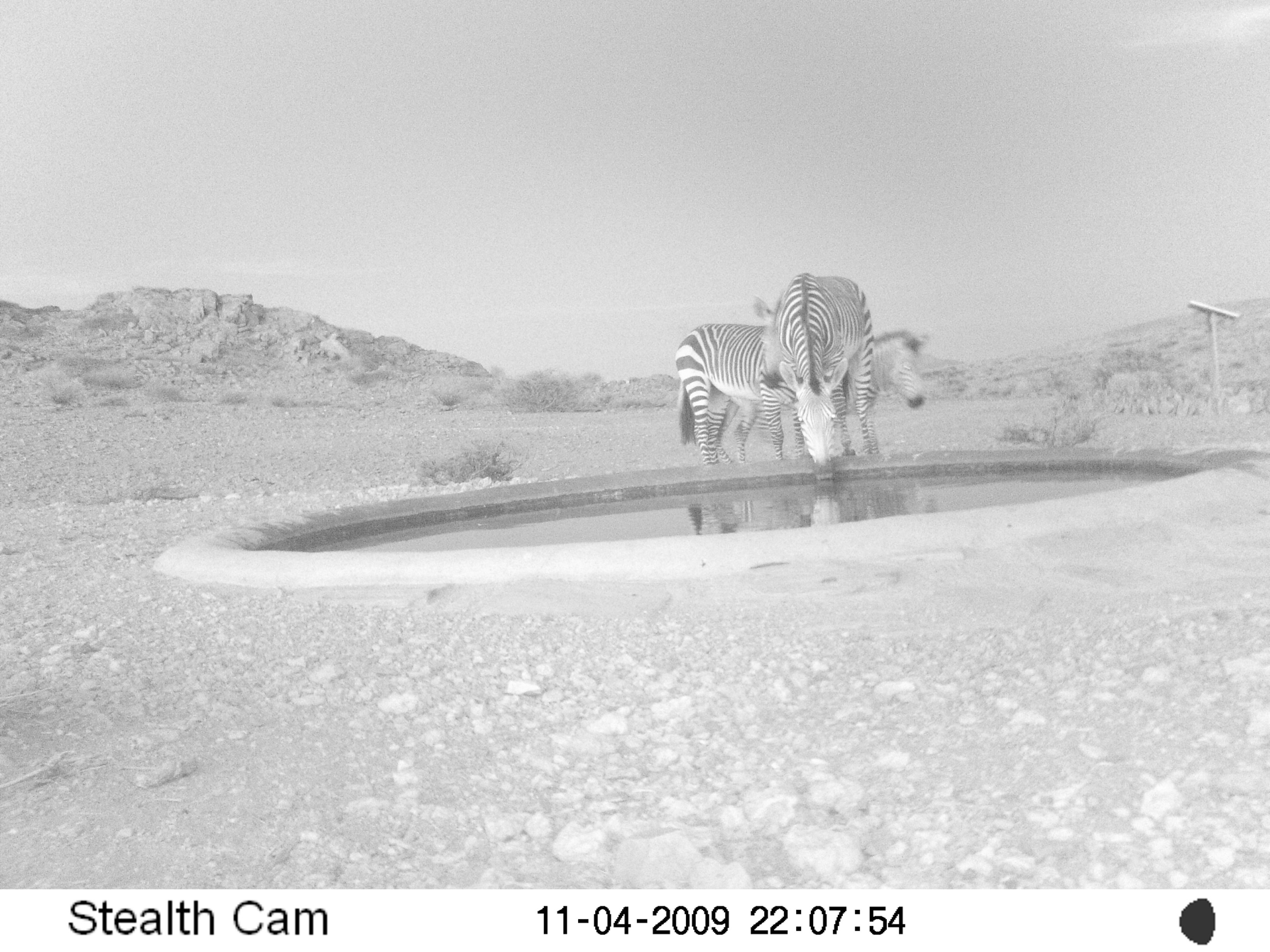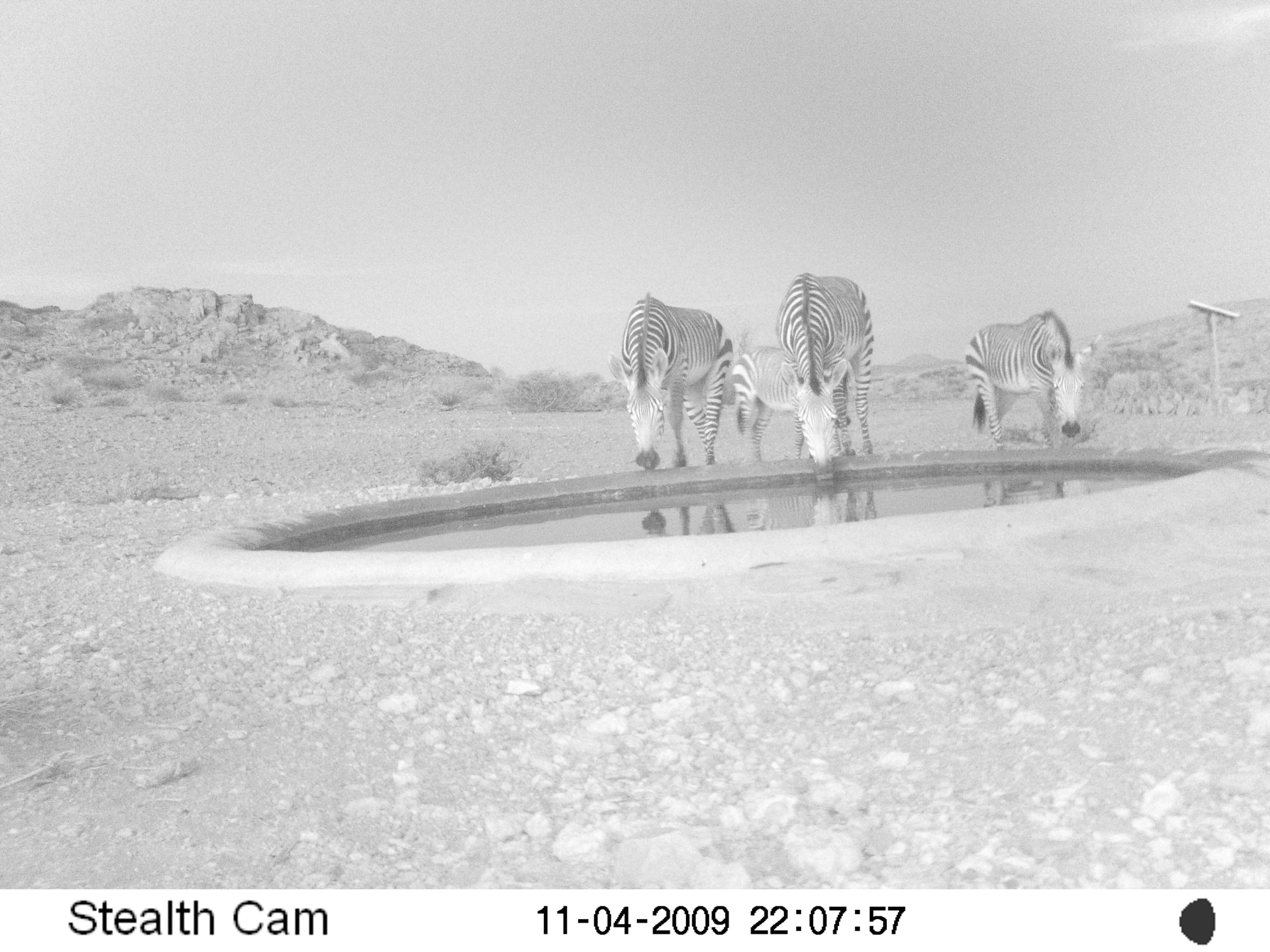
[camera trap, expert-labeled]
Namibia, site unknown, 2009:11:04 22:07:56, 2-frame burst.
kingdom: Animalia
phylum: Chordata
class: Mammalia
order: Perissodactyla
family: Equidae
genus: Equus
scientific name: Equus zebra hartmannae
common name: hartmann's mountain zebra